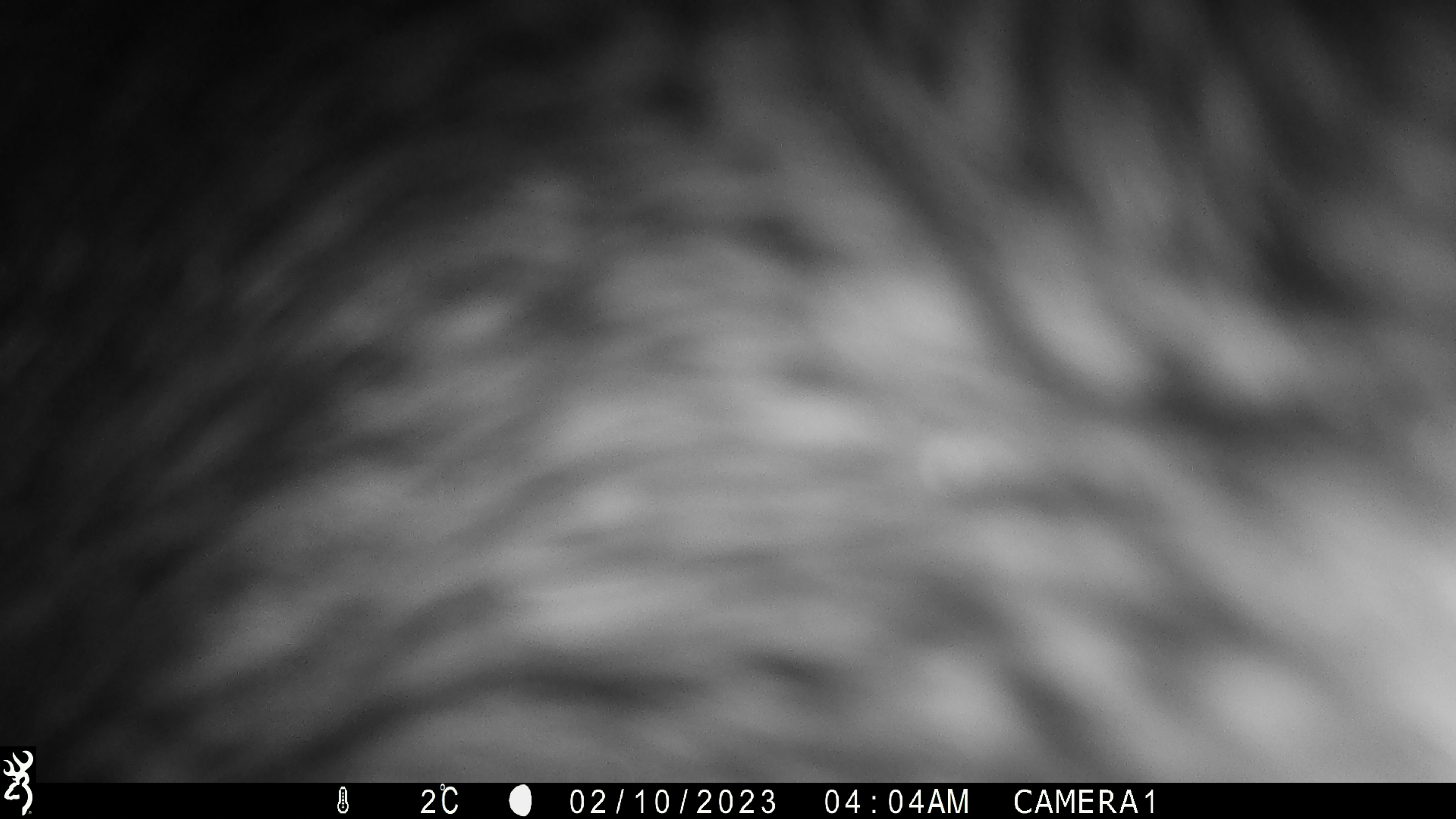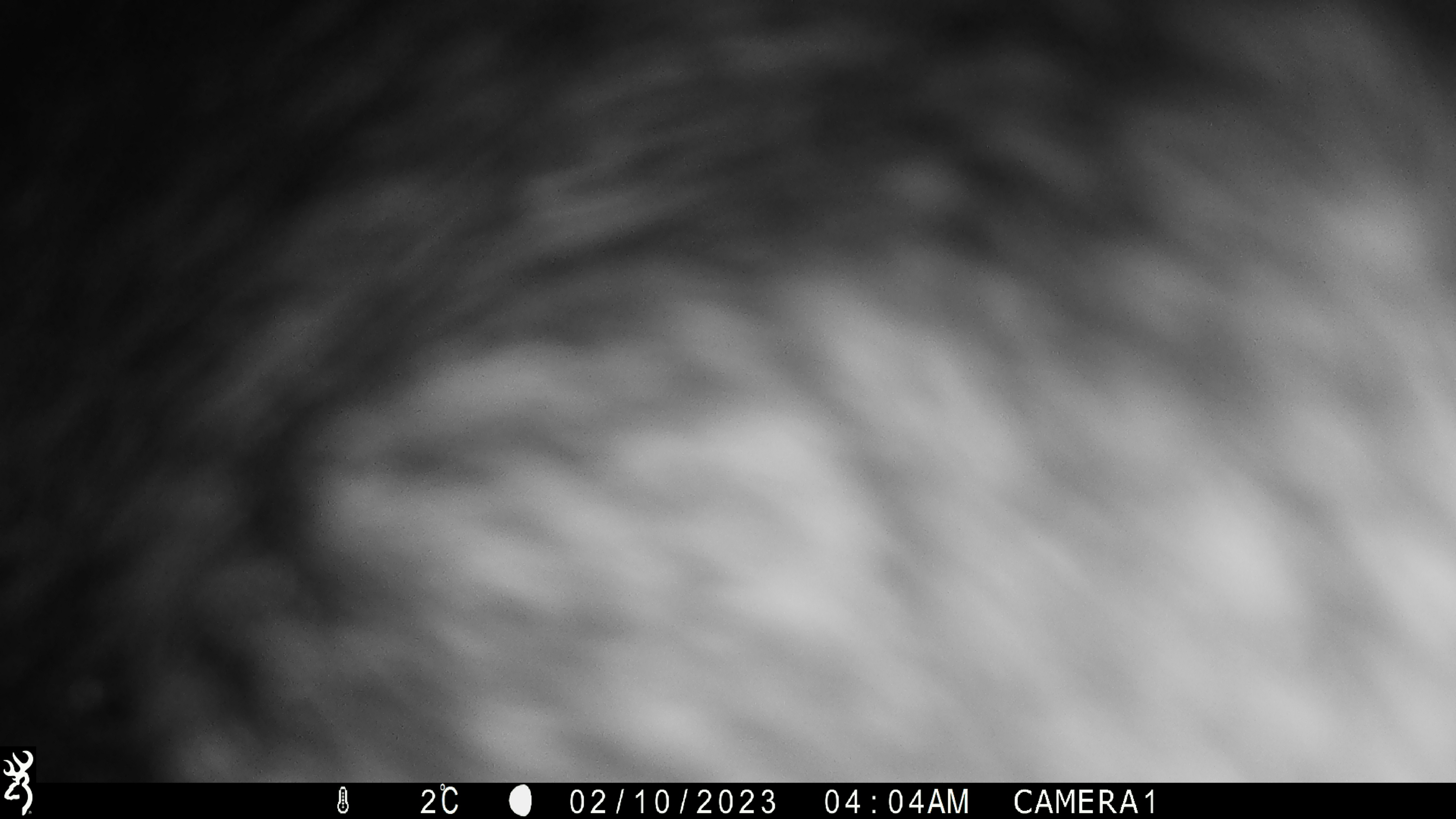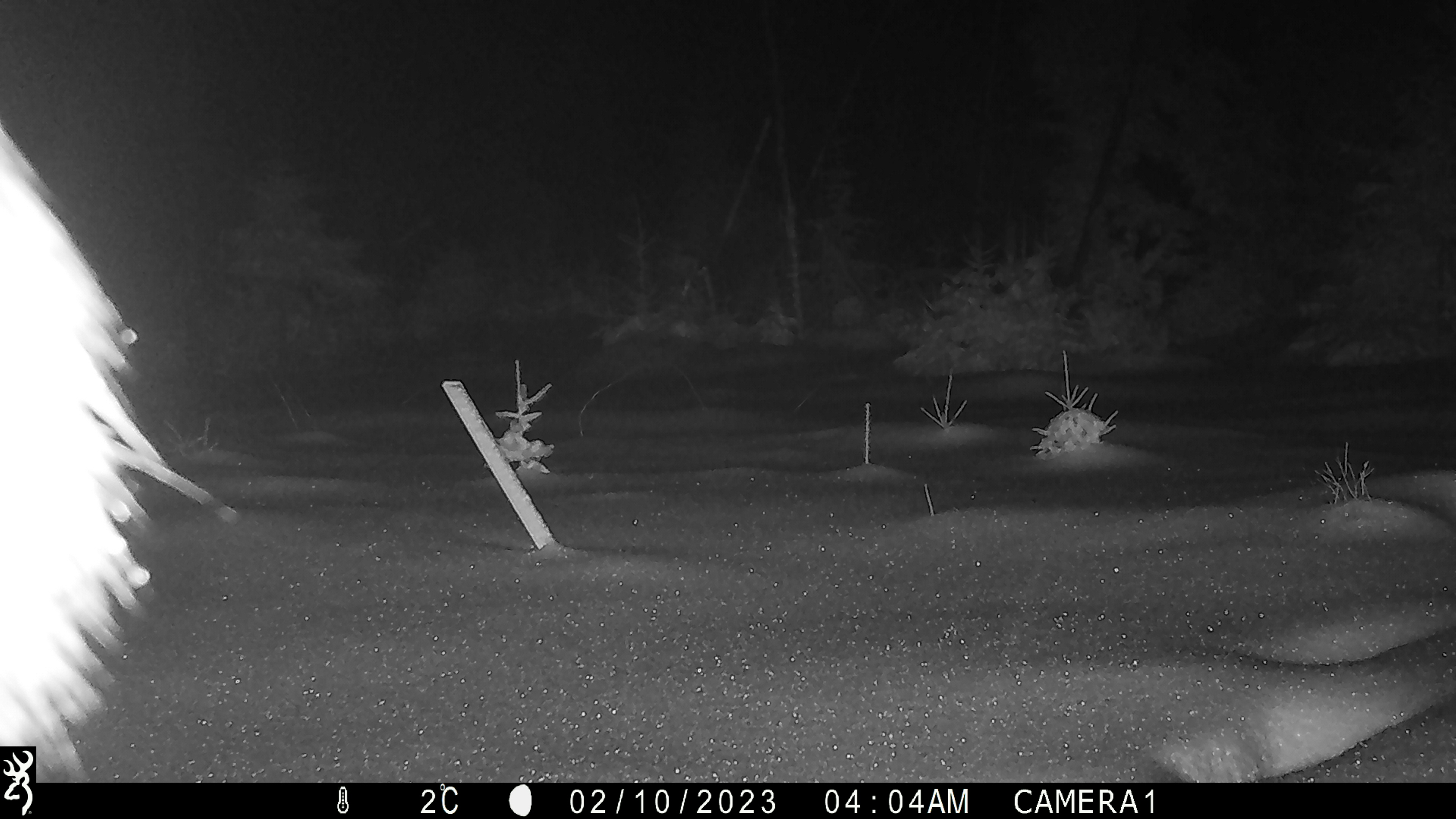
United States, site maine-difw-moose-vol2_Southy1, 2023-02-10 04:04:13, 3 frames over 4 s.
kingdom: Animalia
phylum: Chordata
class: Mammalia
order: Artiodactyla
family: Cervidae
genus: Alces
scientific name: Alces alces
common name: moose